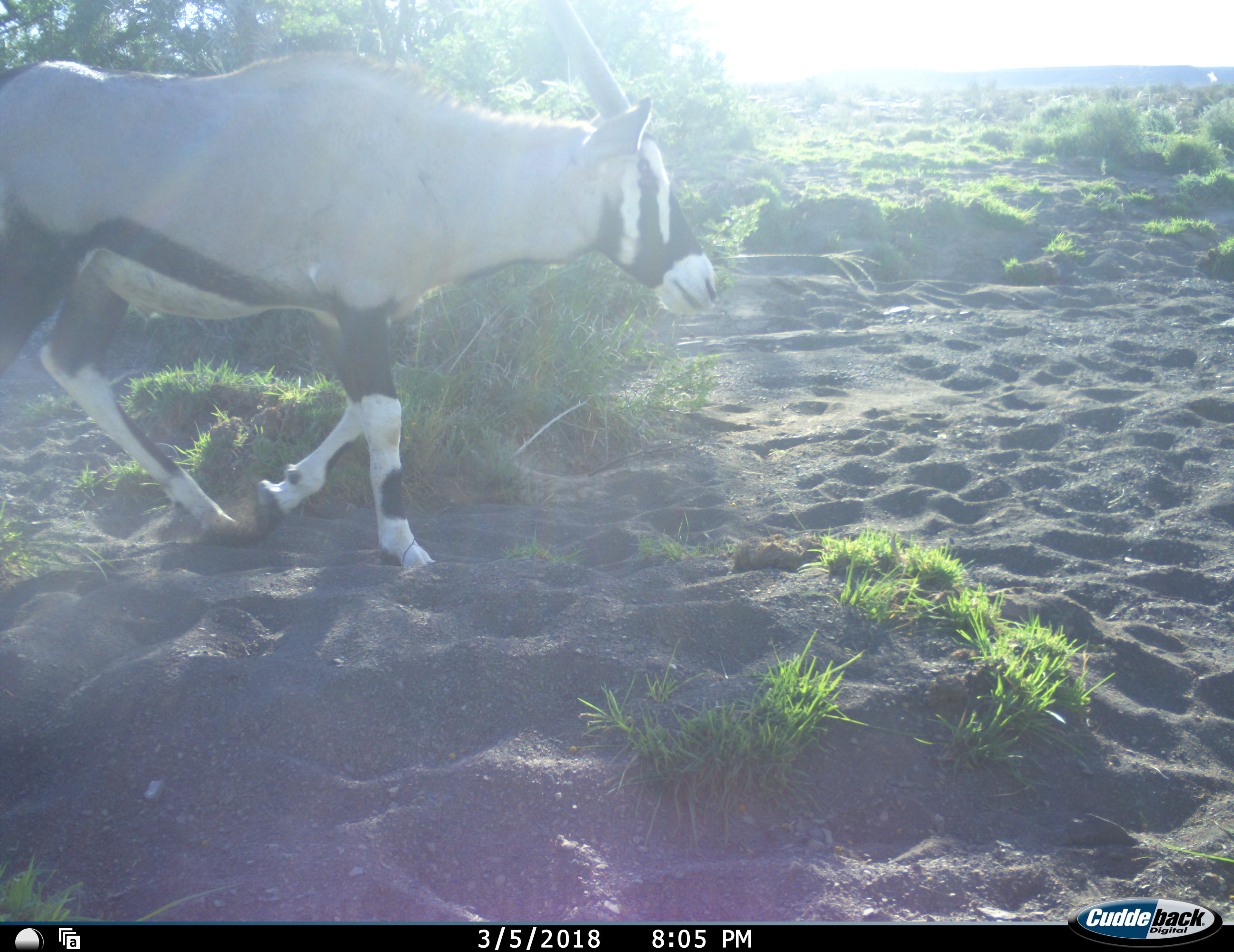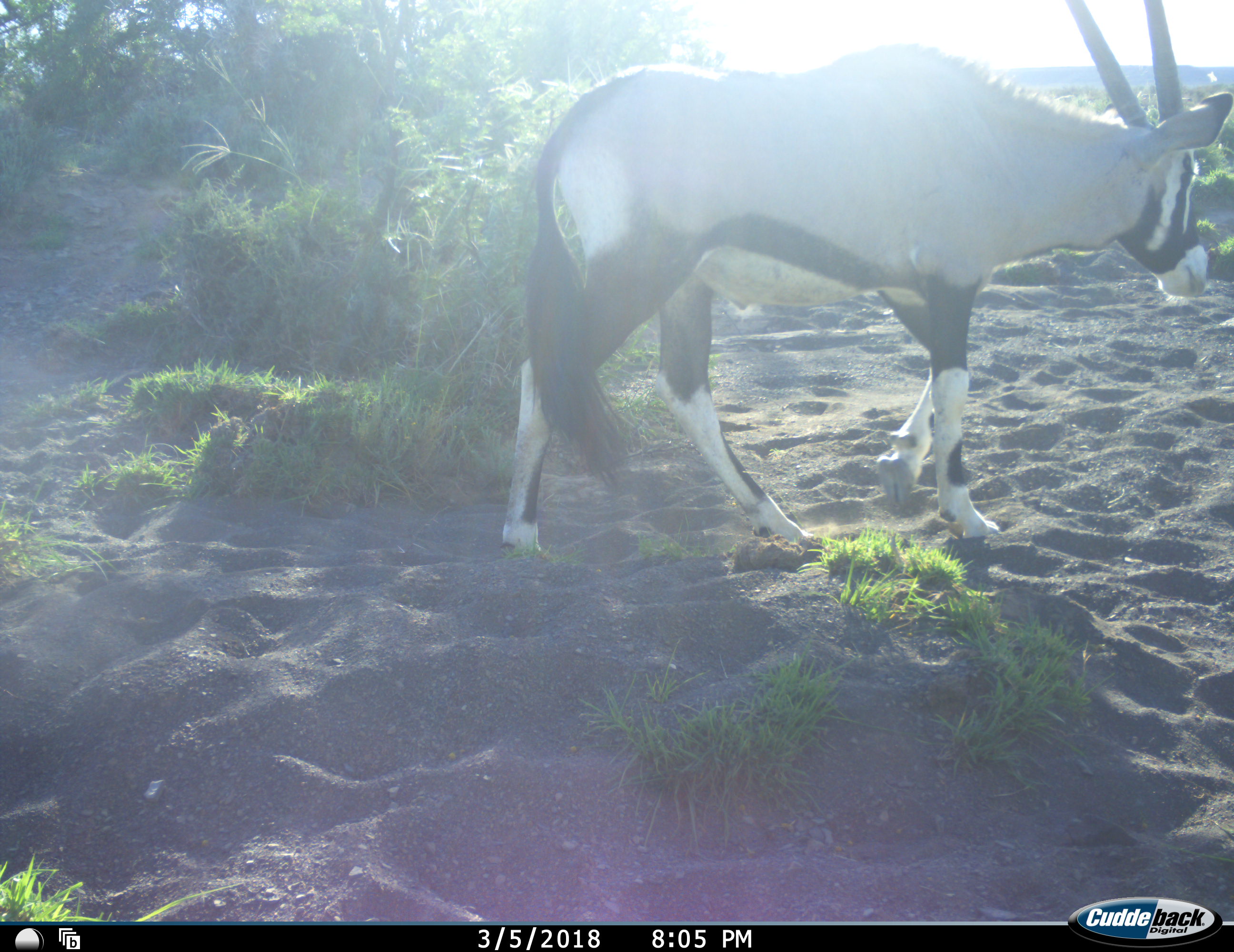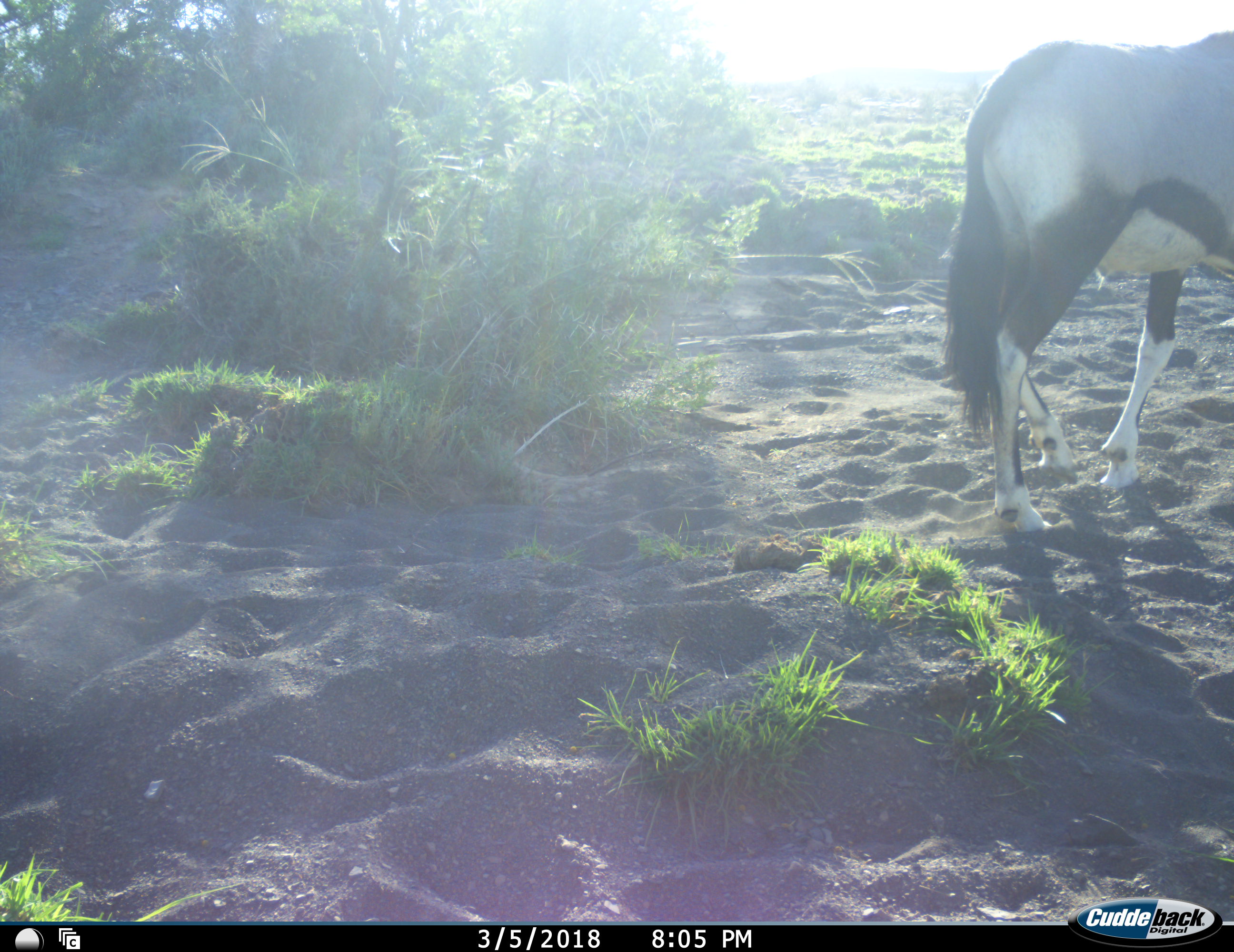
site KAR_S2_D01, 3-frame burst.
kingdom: Animalia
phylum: Chordata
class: Mammalia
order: Artiodactyla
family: Bovidae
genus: Oryx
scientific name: Oryx gazella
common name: gemsbok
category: oryx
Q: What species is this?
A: Oryx (gemsbok) (Oryx gazella).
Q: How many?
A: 1.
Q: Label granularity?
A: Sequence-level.